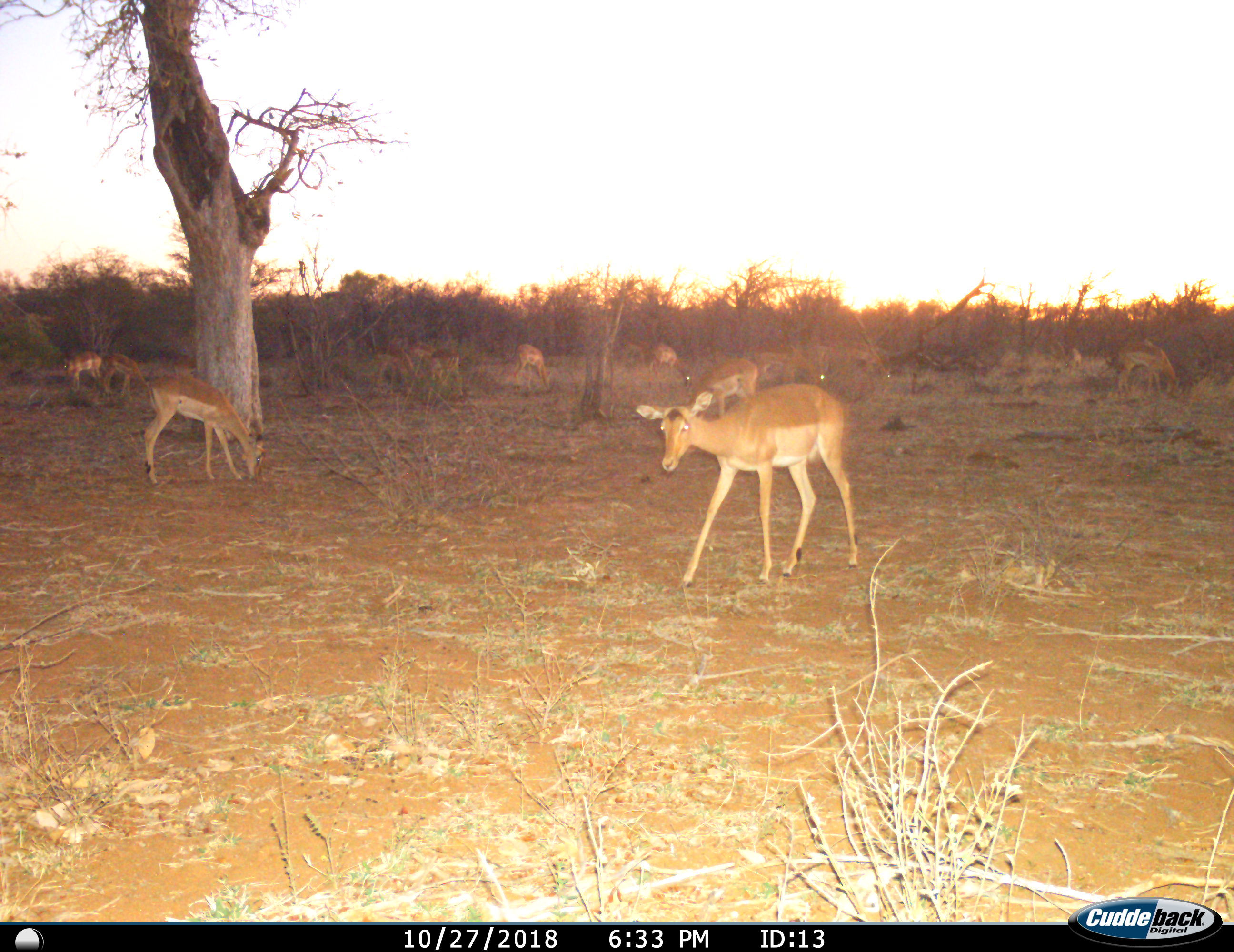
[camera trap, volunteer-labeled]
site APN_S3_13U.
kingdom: Animalia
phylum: Chordata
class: Mammalia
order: Artiodactyla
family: Bovidae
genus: Aepyceros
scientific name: Aepyceros melampus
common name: impala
Impala (Aepyceros melampus), count 11-50. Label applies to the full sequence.